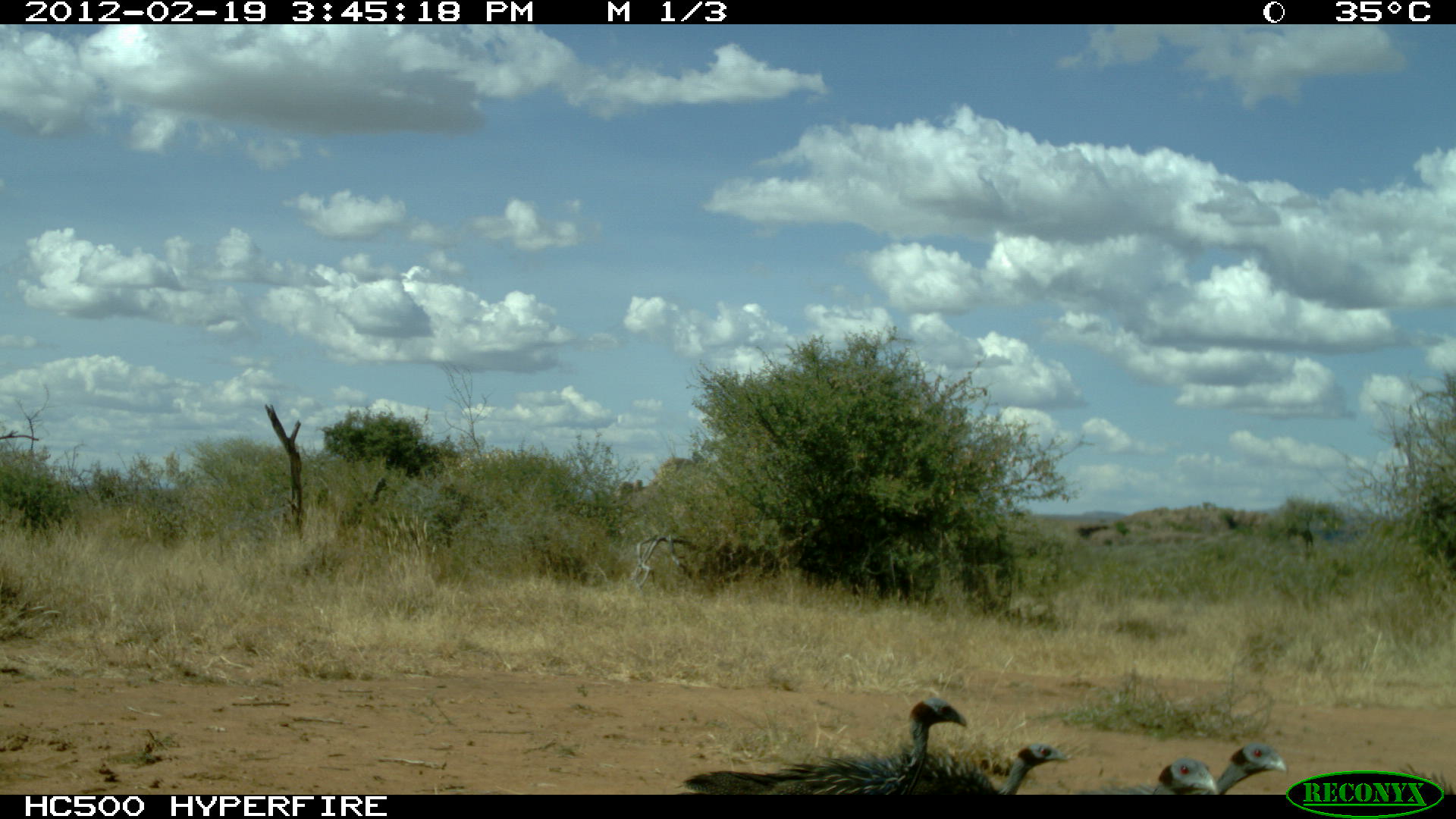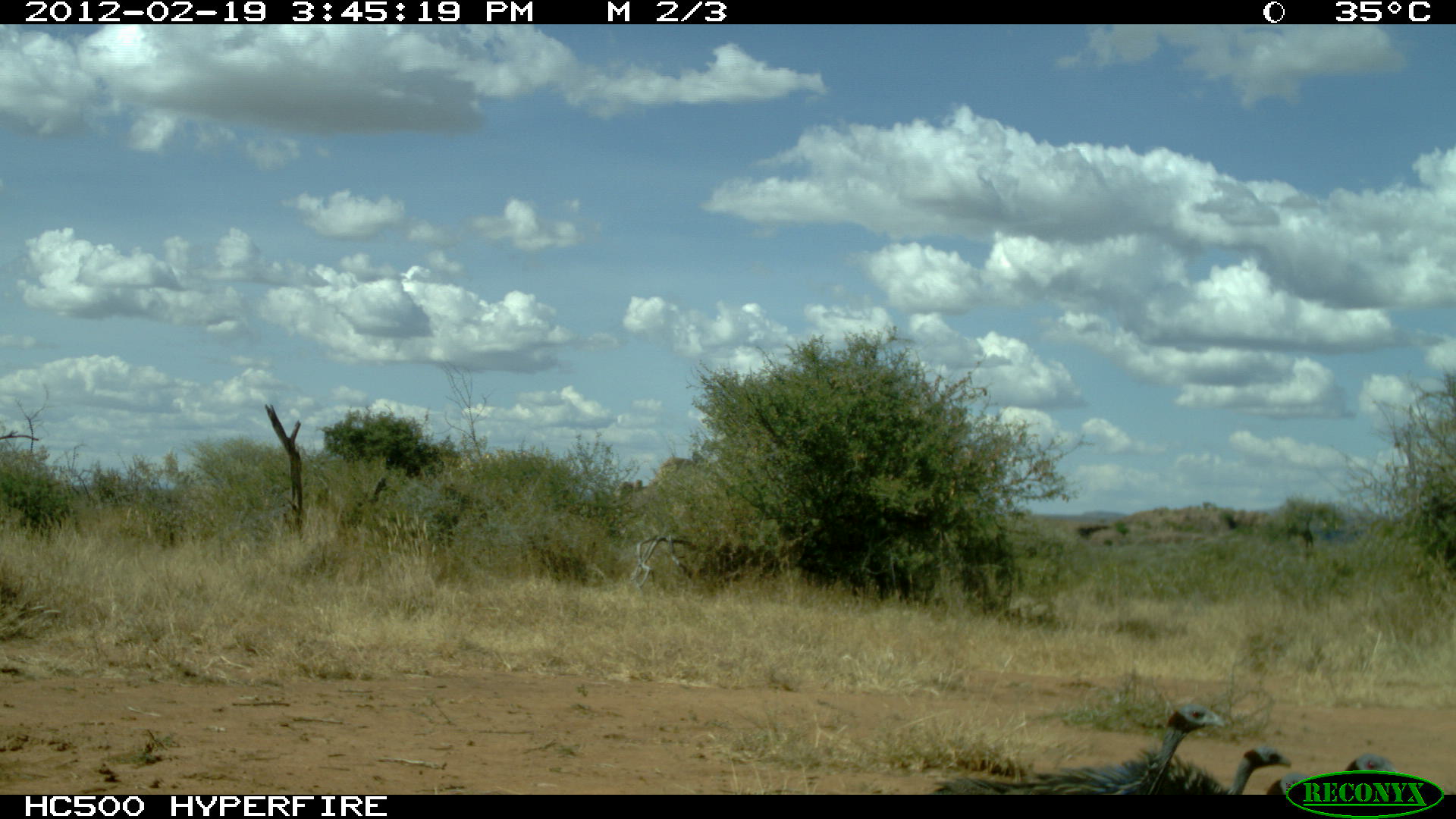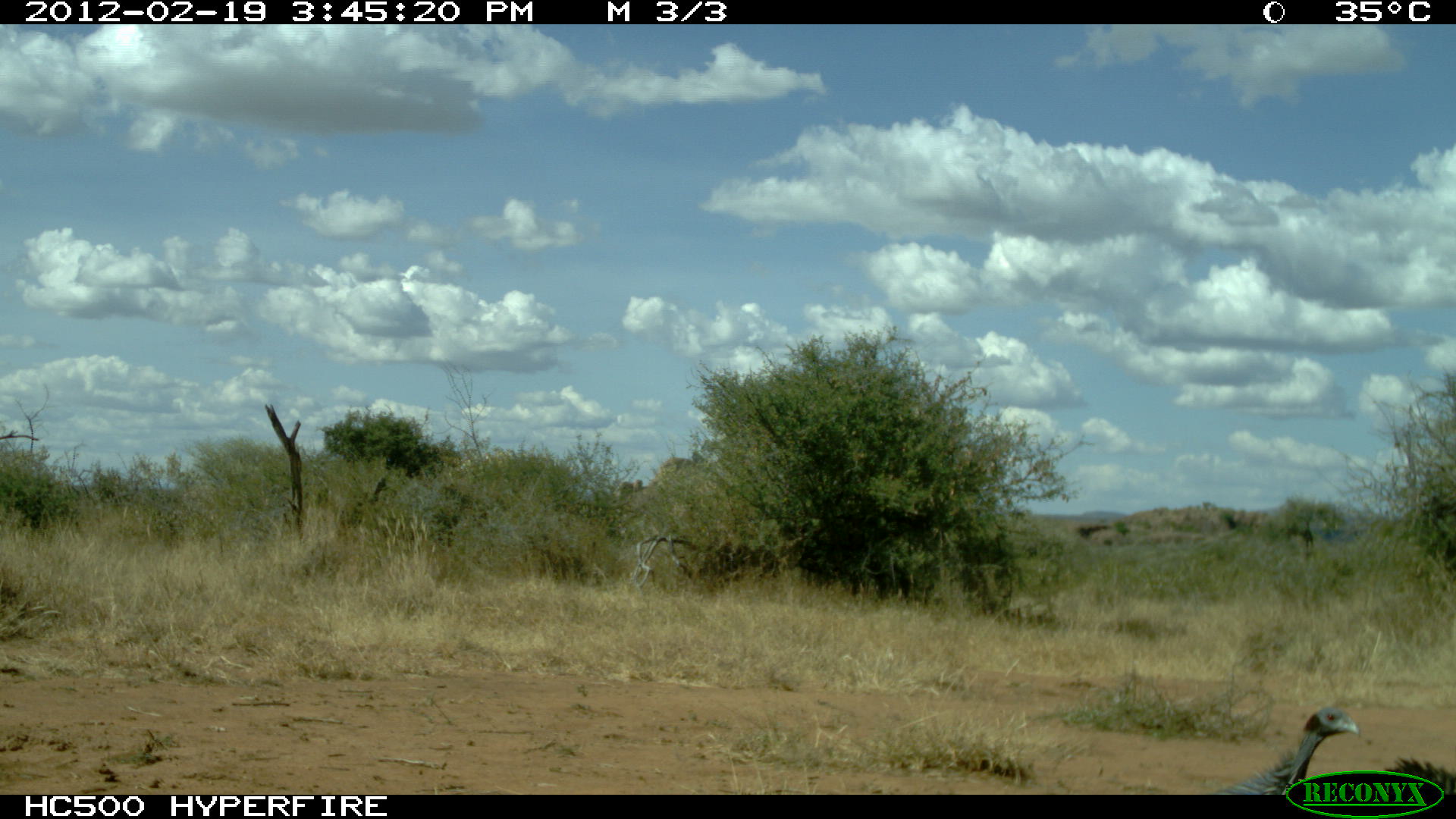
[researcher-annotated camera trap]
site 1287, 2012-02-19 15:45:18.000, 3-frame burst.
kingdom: Animalia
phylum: Chordata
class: Aves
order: Galliformes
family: Numididae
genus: Acryllium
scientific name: Acryllium vulturinum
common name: vulturine guineafowl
Acryllium vulturinum (vulturine guineafowl), count 4.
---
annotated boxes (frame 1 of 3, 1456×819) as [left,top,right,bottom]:
acryllium vulturinum: [677,689,969,795]; [899,740,1069,795]; [1075,755,1221,795]; [1202,739,1290,795]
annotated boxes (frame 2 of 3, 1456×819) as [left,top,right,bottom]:
acryllium vulturinum: [930,704,1226,794]; [1115,745,1295,795]; [1267,752,1400,795]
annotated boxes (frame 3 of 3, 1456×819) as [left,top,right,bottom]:
acryllium vulturinum: [1209,707,1360,793]; [1383,756,1455,795]